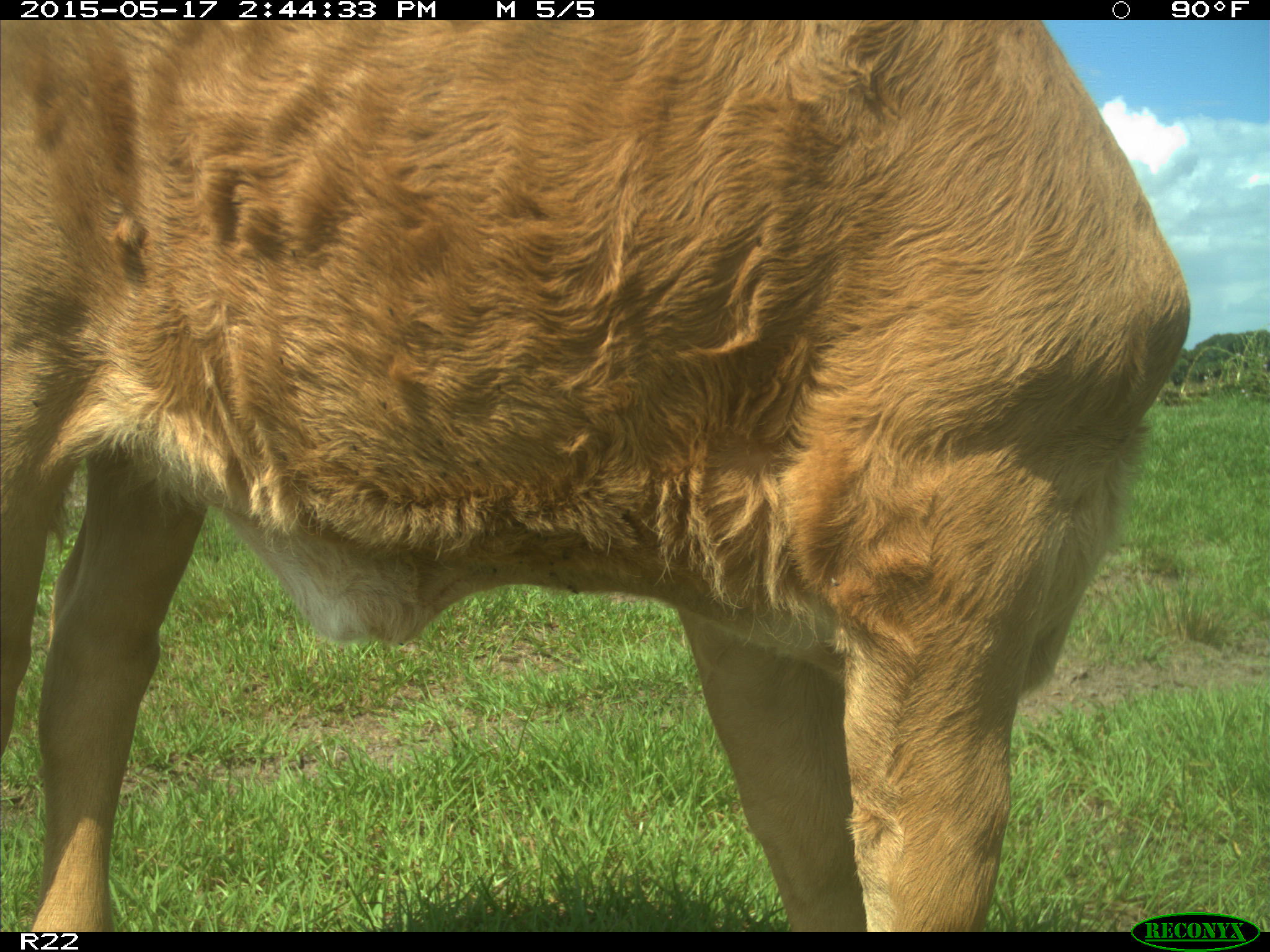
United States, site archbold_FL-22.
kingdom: Animalia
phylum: Chordata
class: Mammalia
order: Artiodactyla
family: Bovidae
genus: Bos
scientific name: Bos taurus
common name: domestic cow